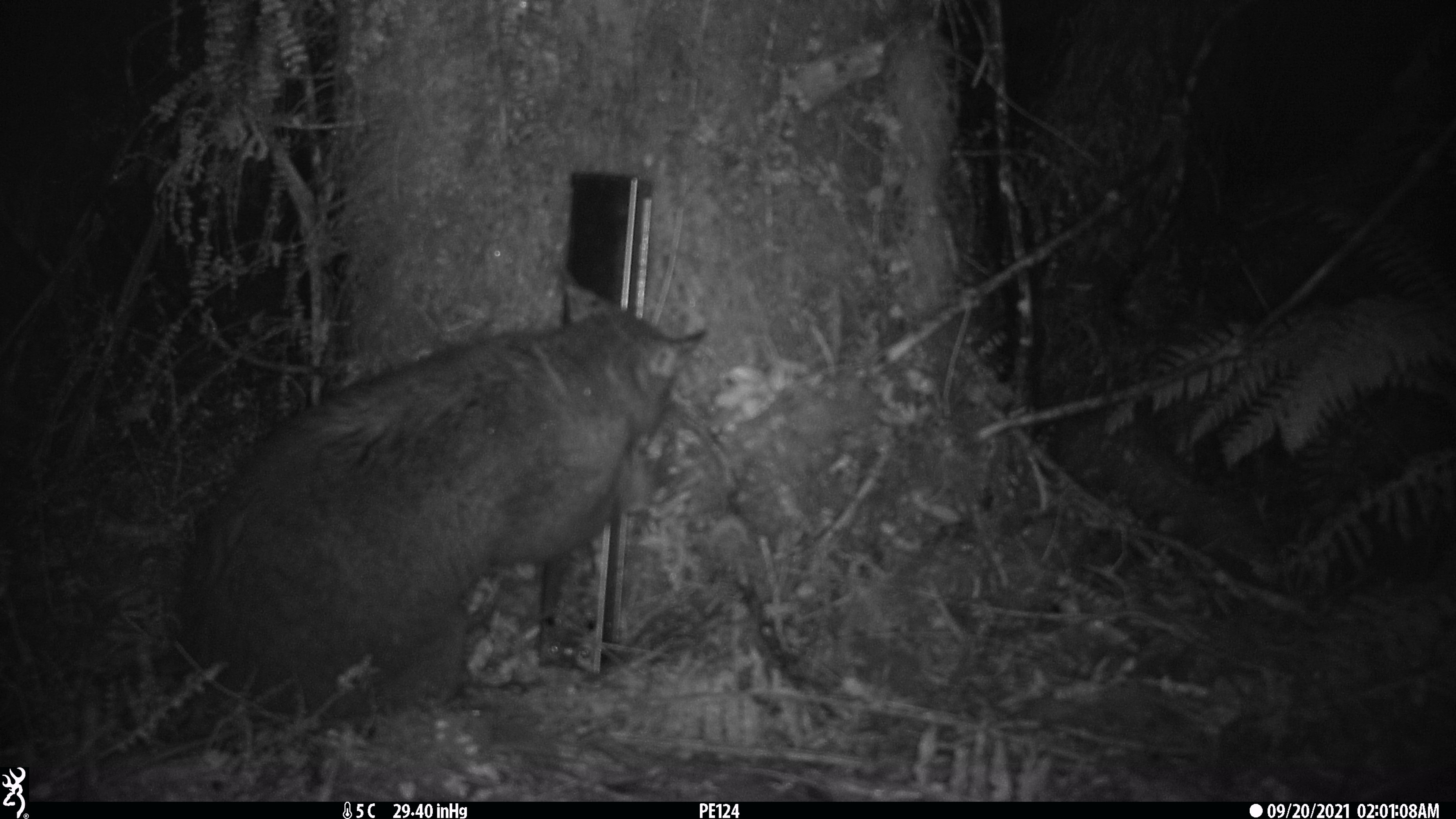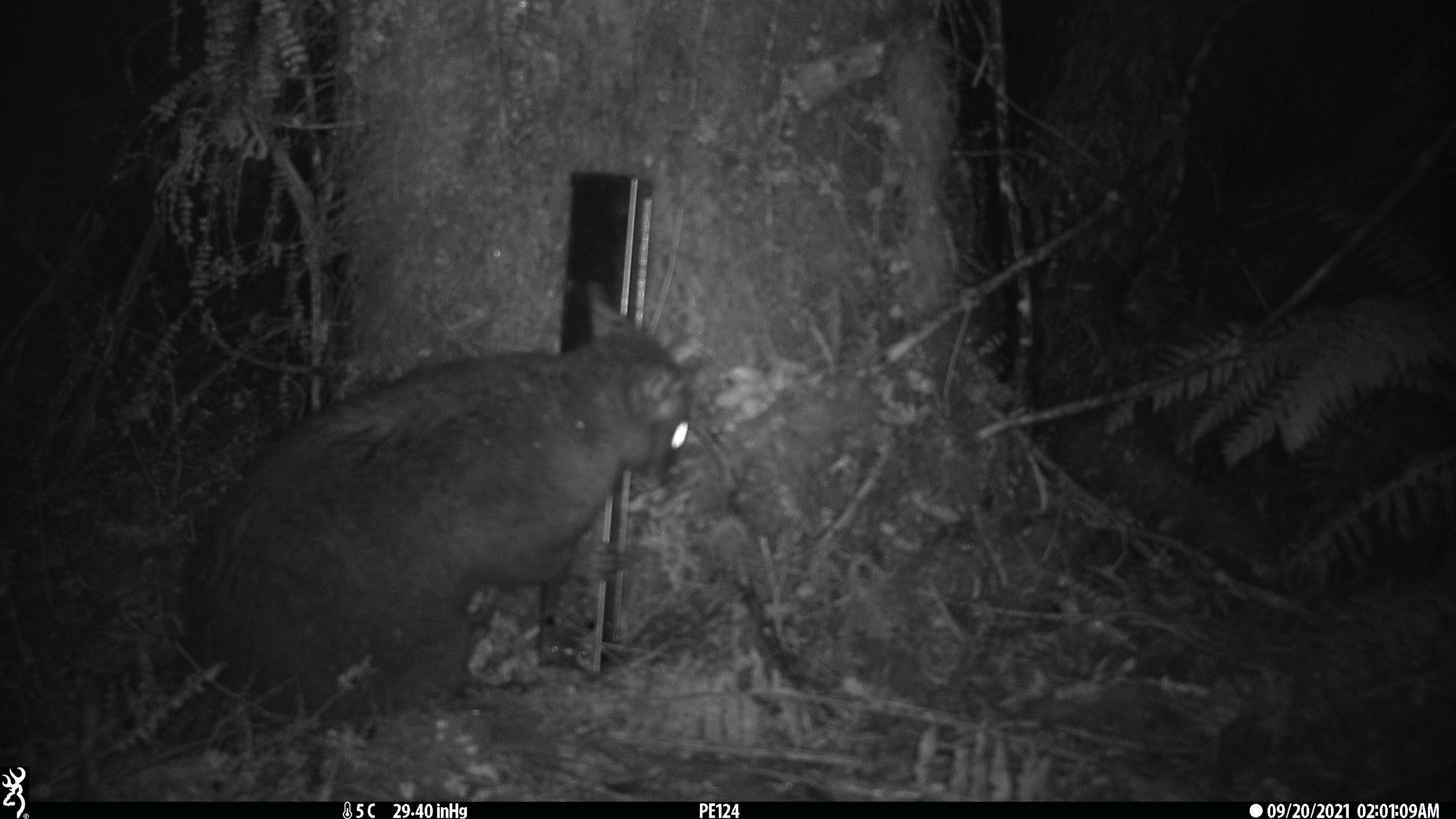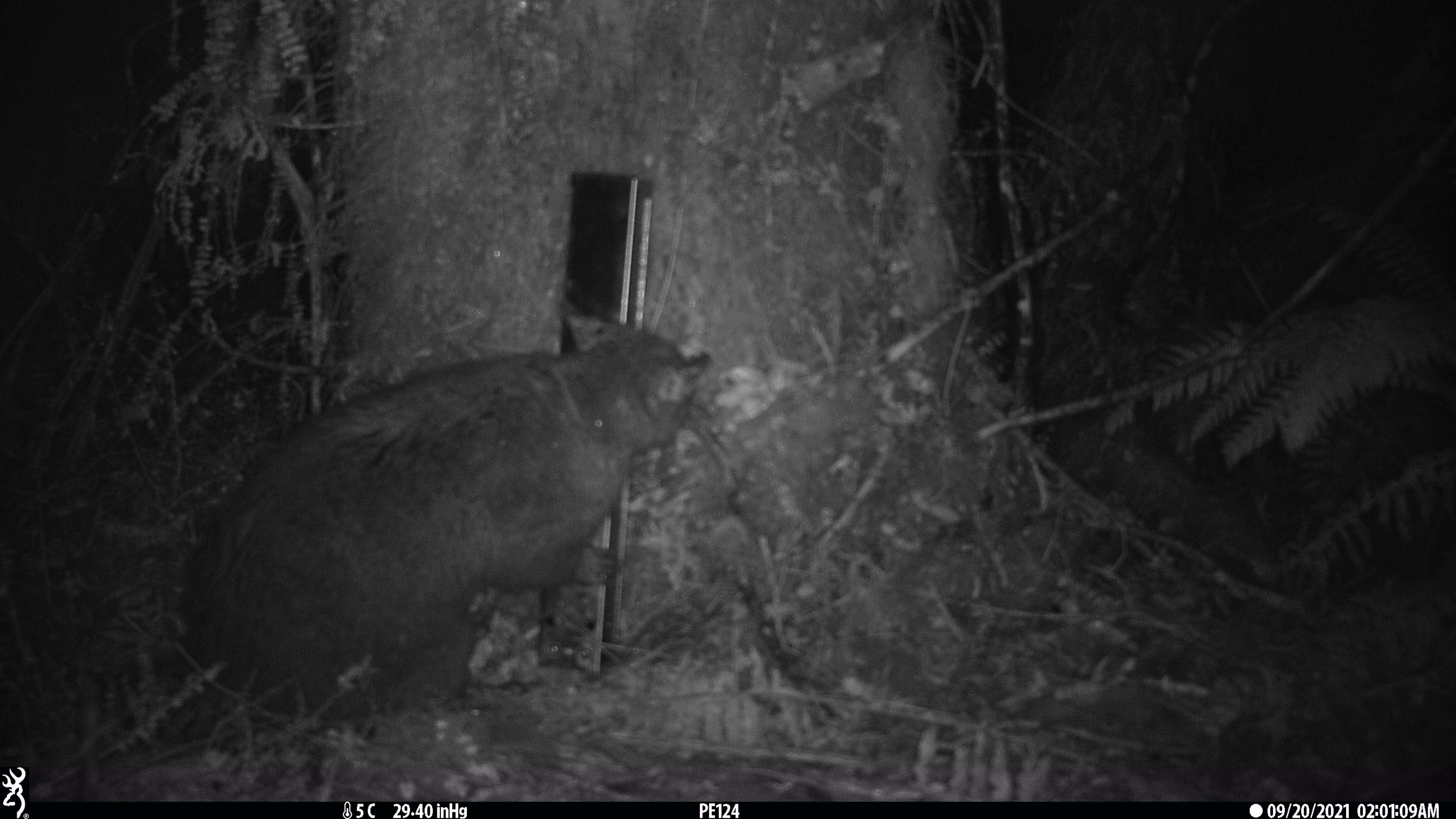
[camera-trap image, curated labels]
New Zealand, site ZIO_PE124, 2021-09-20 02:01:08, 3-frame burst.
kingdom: Animalia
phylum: Chordata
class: Mammalia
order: Diprotodontia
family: Phalangeridae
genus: Trichosurus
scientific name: Trichosurus vulpecula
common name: common brushtail possum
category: possum